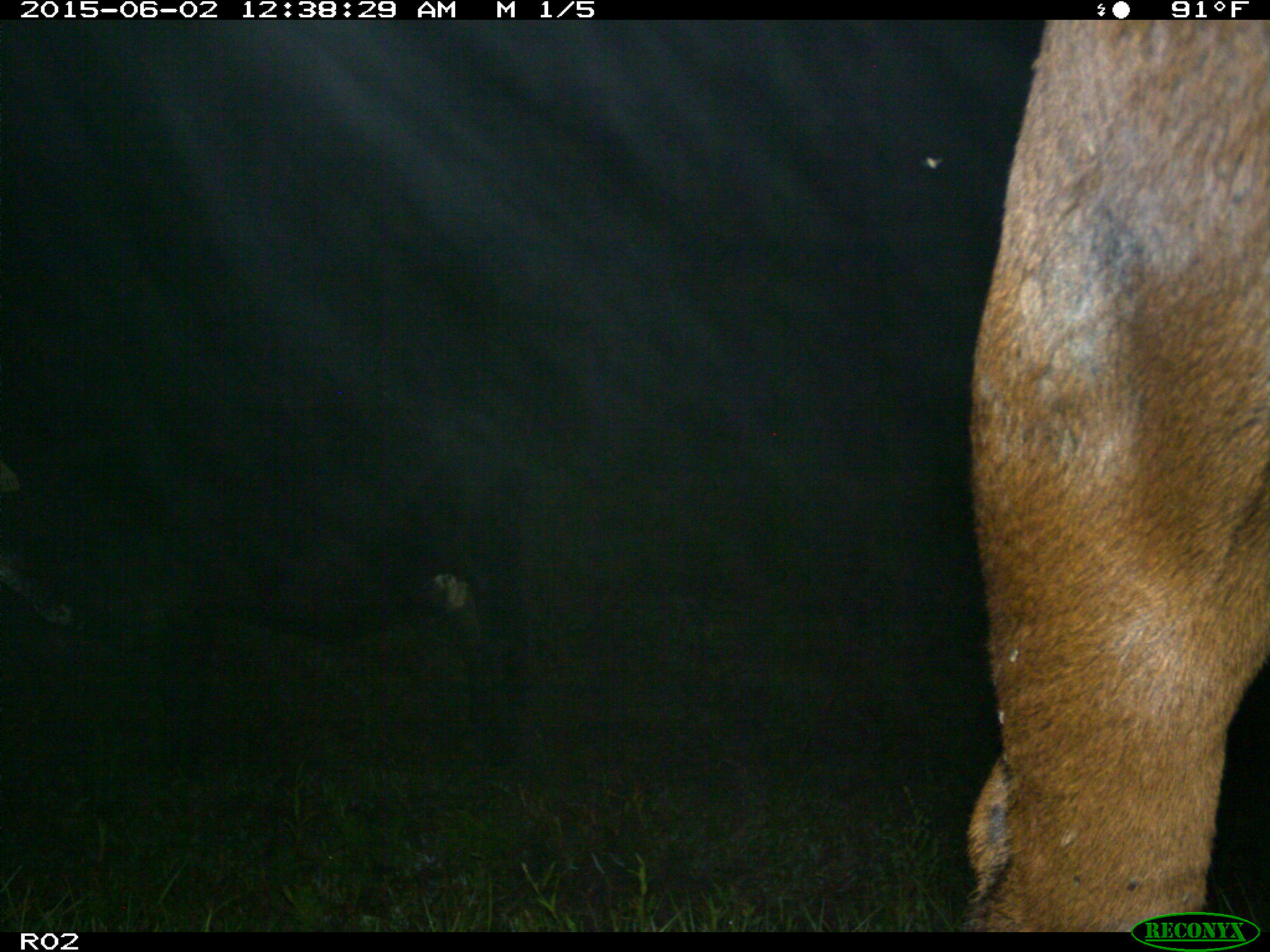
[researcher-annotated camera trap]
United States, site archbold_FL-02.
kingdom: Animalia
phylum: Chordata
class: Mammalia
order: Artiodactyla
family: Bovidae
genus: Bos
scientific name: Bos taurus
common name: domestic cow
Bos taurus (domestic cow).